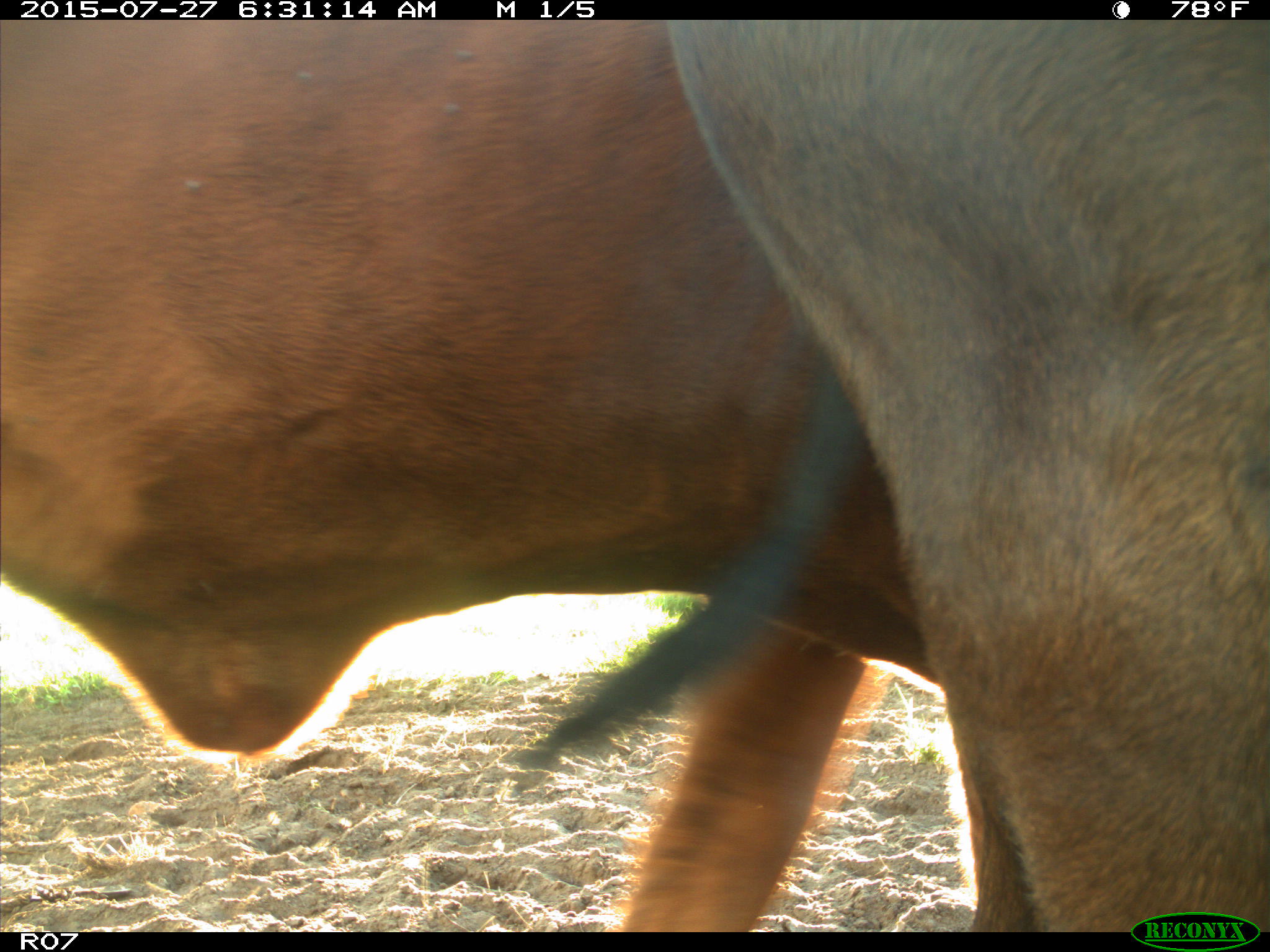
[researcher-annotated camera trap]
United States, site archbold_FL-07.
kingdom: Animalia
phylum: Chordata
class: Mammalia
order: Artiodactyla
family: Bovidae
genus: Bos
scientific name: Bos taurus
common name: domestic cow